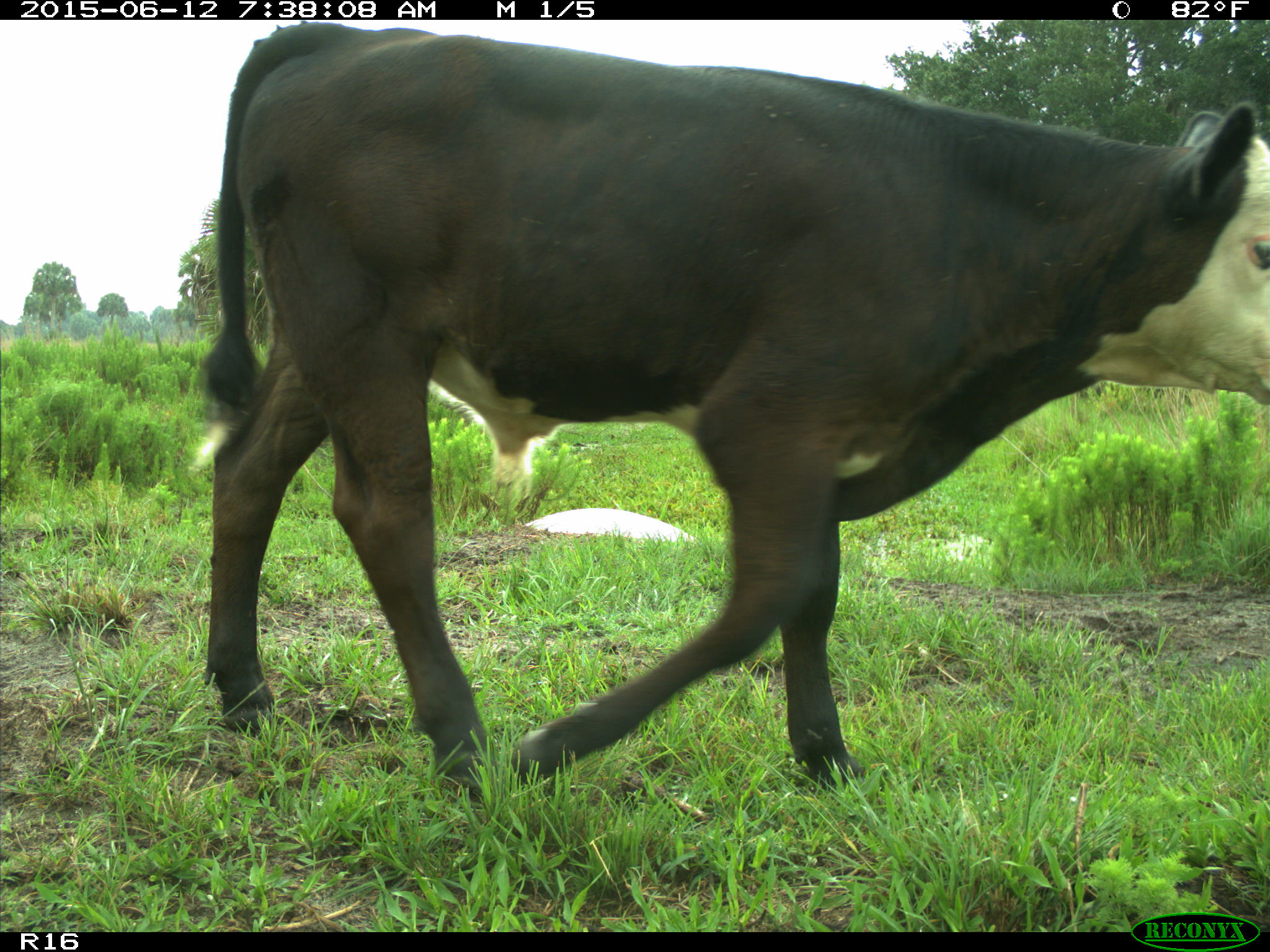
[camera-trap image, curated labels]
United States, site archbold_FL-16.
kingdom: Animalia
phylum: Chordata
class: Mammalia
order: Artiodactyla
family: Bovidae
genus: Bos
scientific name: Bos taurus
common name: domestic cow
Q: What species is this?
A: Bos taurus (domestic cow).